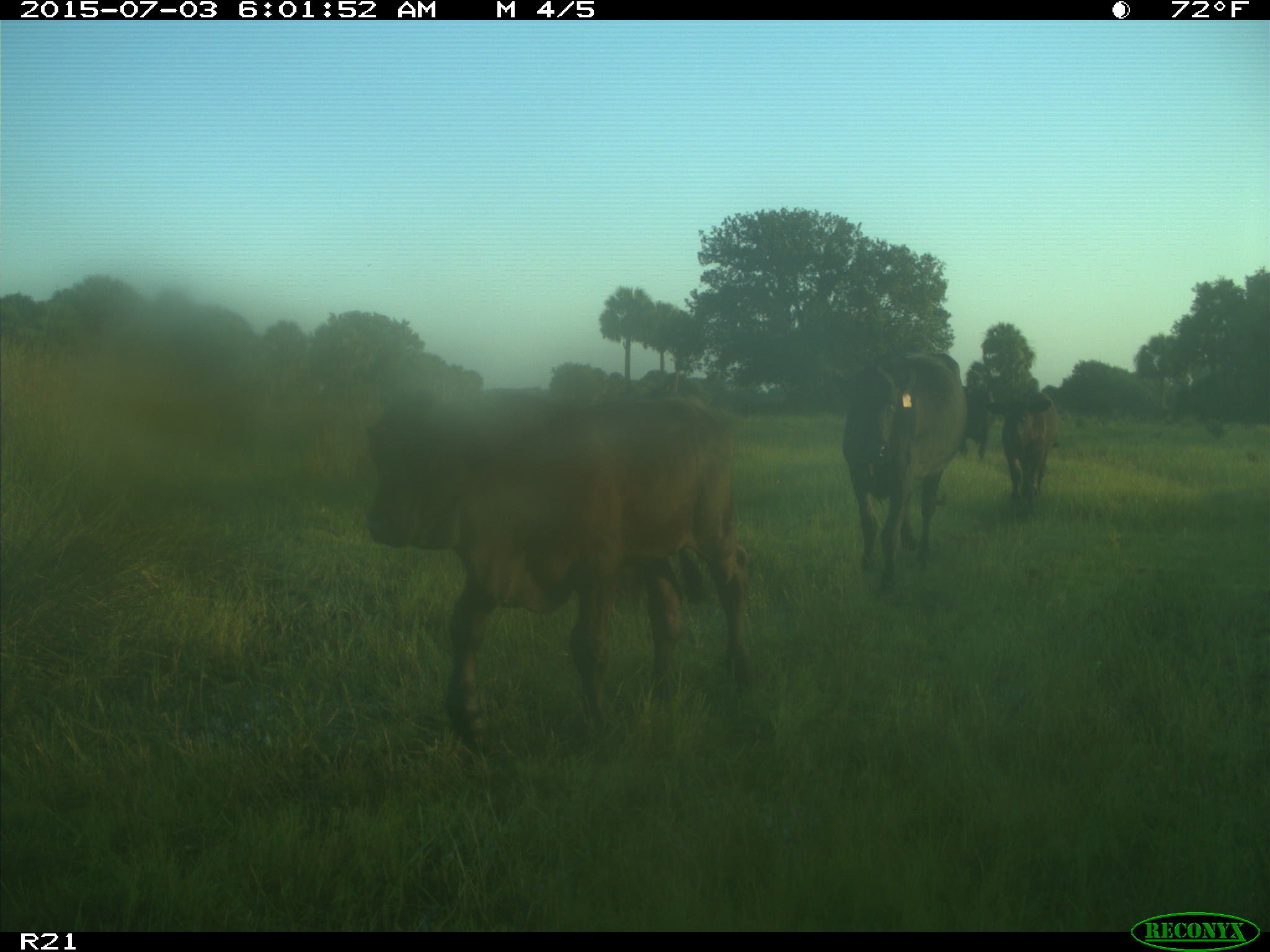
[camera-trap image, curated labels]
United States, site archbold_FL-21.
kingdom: Animalia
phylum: Chordata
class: Mammalia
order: Artiodactyla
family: Bovidae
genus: Bos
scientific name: Bos taurus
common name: domestic cow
Bos taurus (domestic cow).